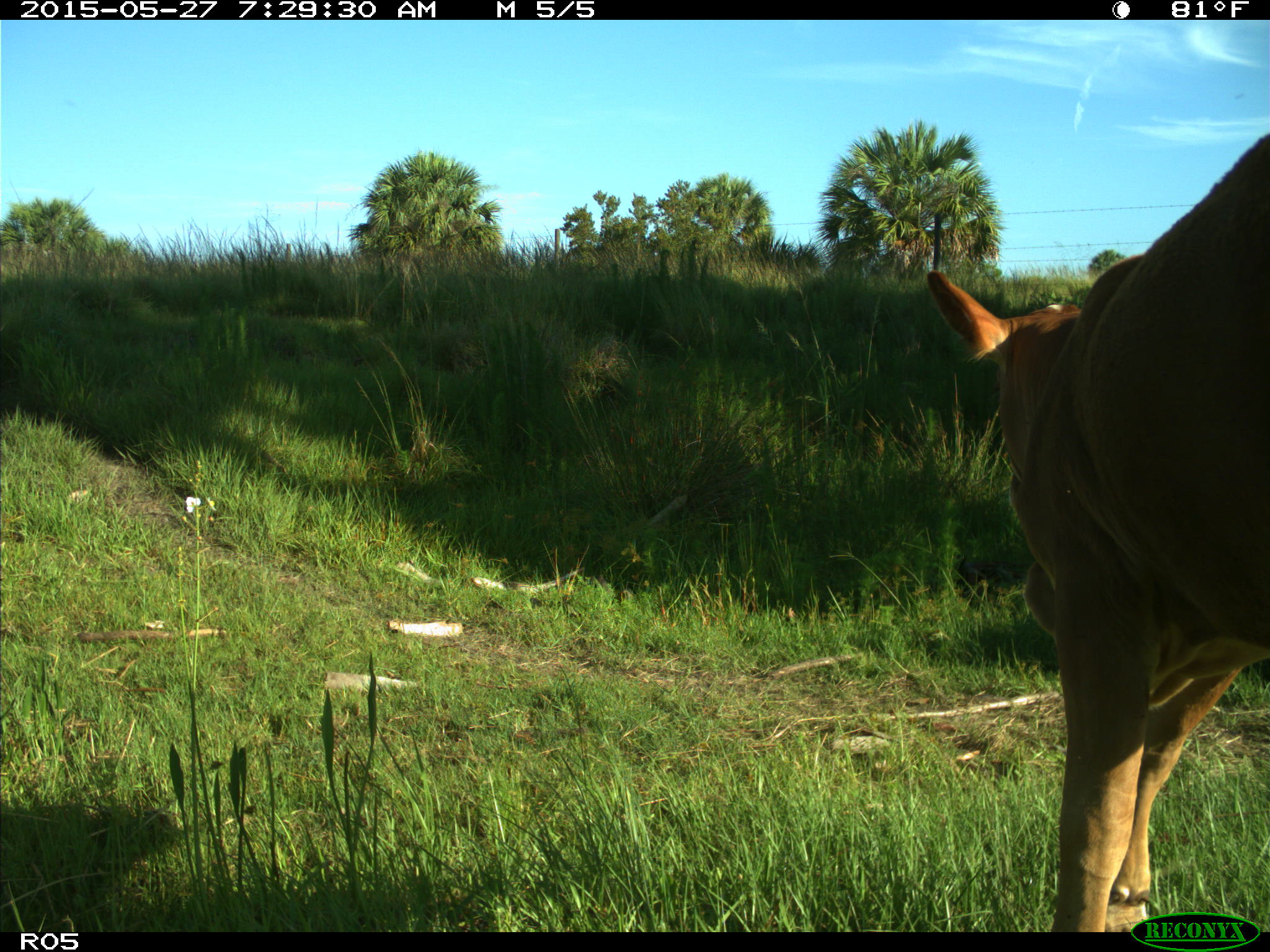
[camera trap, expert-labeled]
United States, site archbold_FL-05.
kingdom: Animalia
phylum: Chordata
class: Mammalia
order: Artiodactyla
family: Bovidae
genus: Bos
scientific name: Bos taurus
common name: domestic cow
Bos taurus (domestic cow).